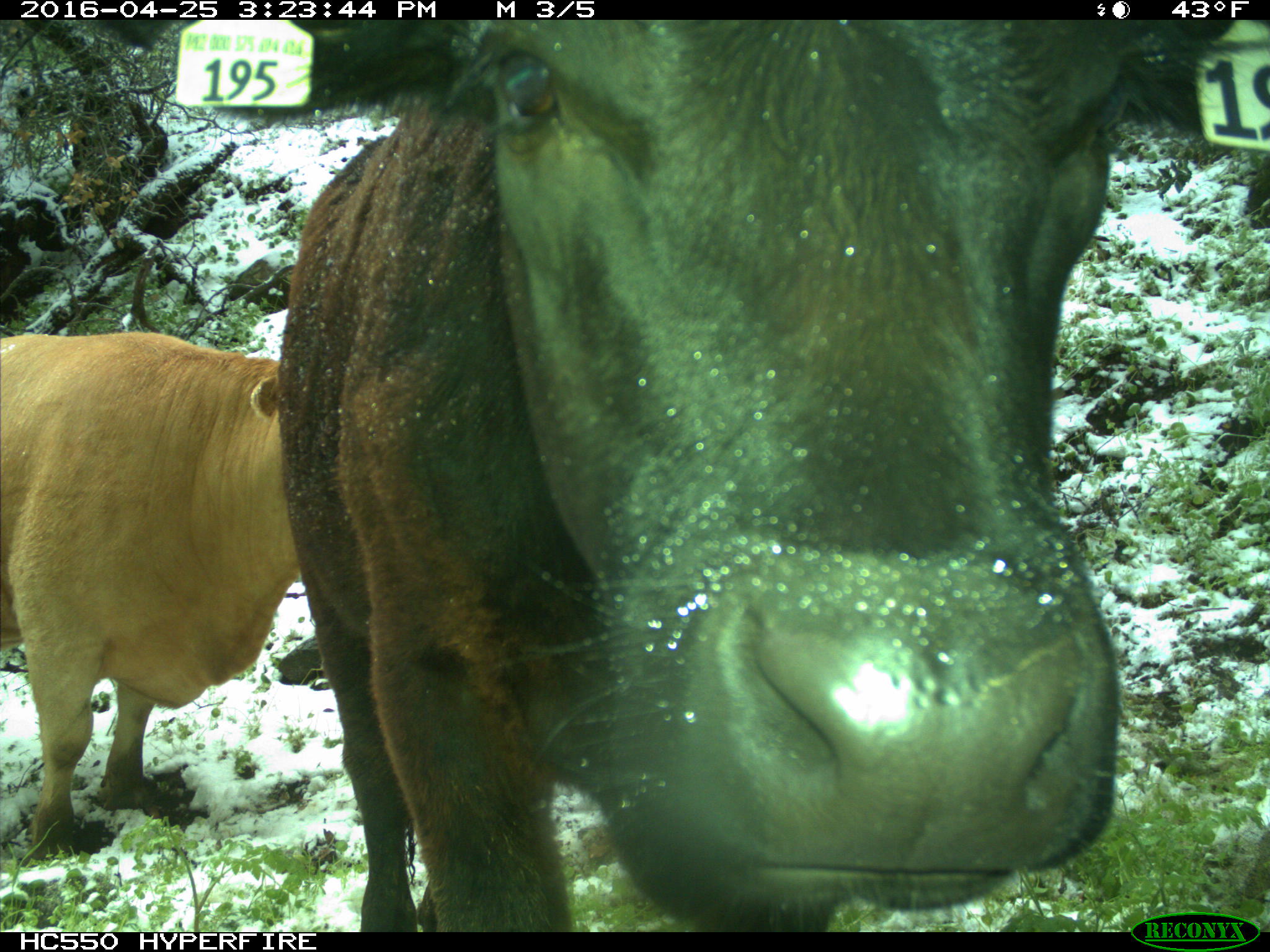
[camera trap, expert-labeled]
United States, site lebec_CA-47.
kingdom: Animalia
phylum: Chordata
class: Mammalia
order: Artiodactyla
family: Bovidae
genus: Bos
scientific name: Bos taurus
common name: domestic cow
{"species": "Bos taurus (domestic cow)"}